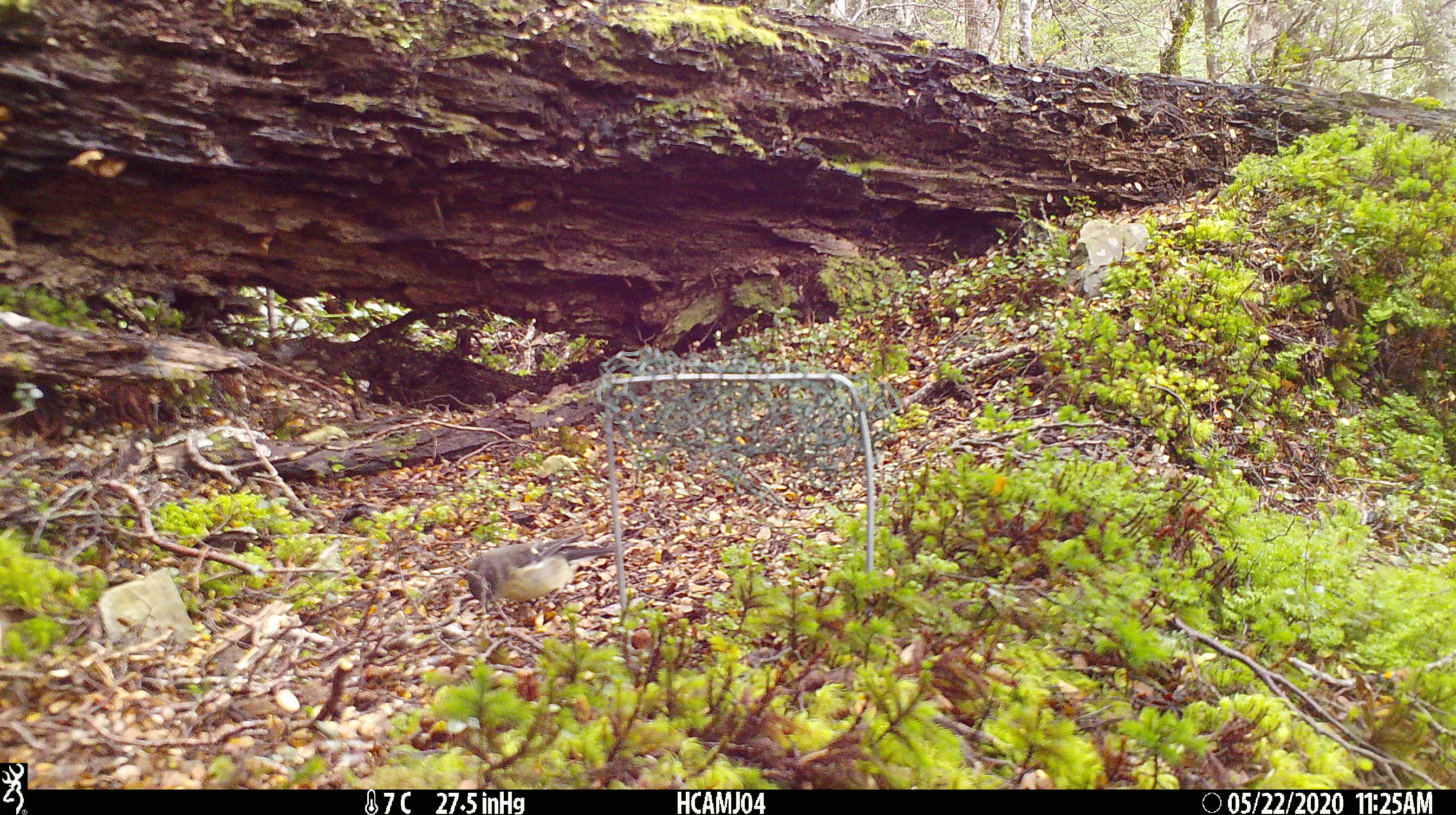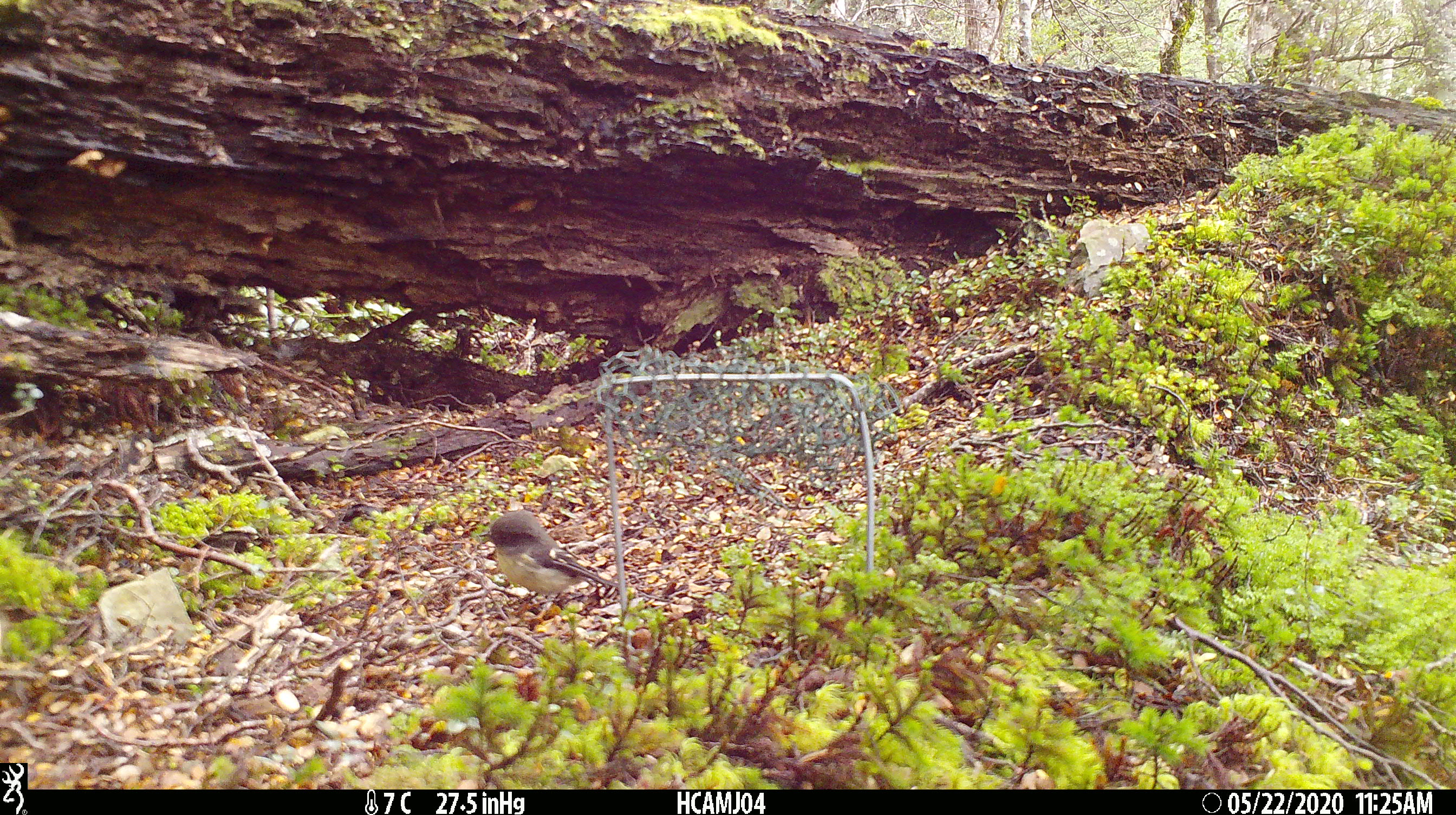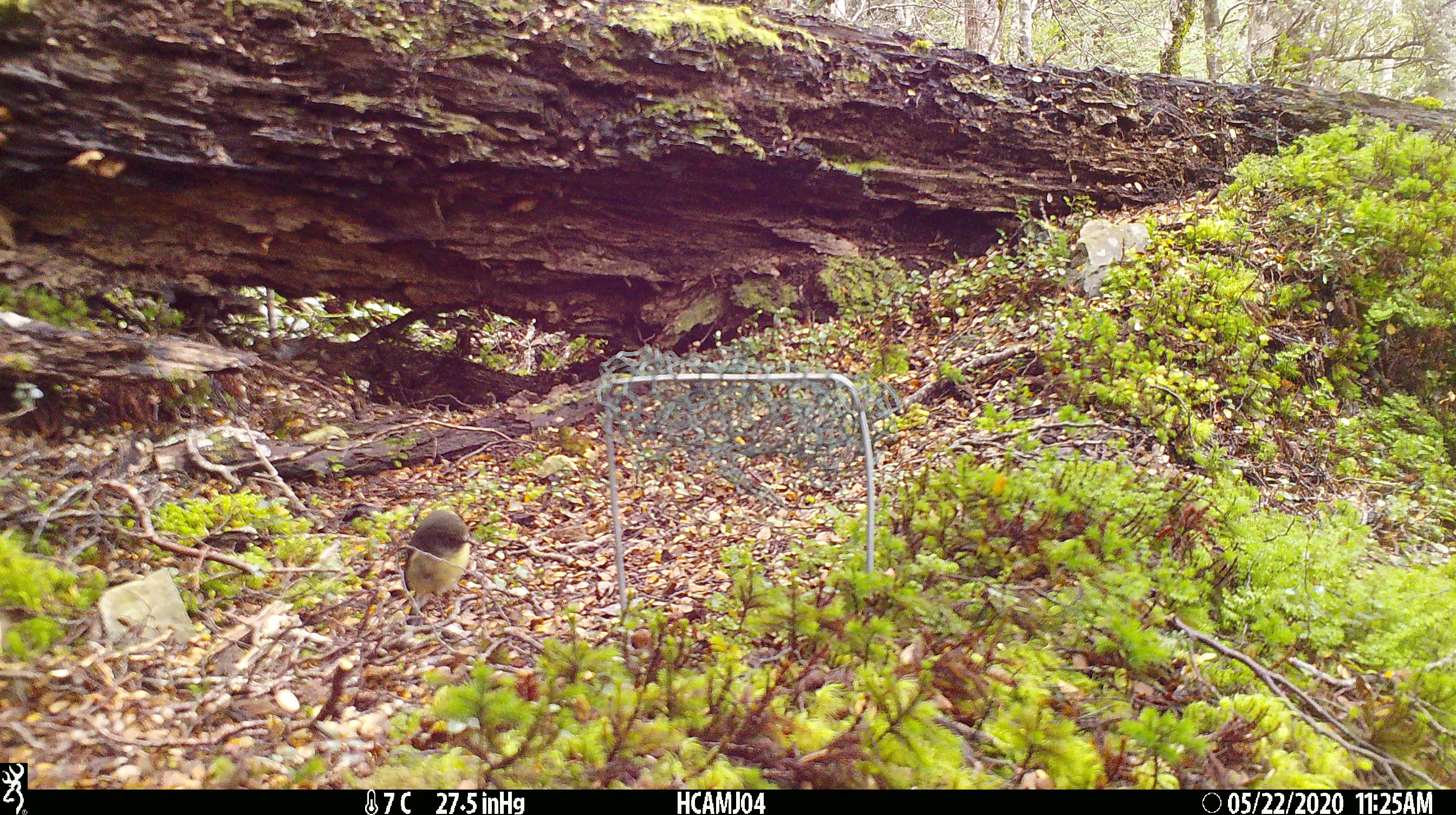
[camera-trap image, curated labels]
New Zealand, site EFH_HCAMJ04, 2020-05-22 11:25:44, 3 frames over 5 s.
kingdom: Animalia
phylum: Chordata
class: Aves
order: Passeriformes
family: Petroicidae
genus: Petroica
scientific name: Petroica macrocephala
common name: tomtit